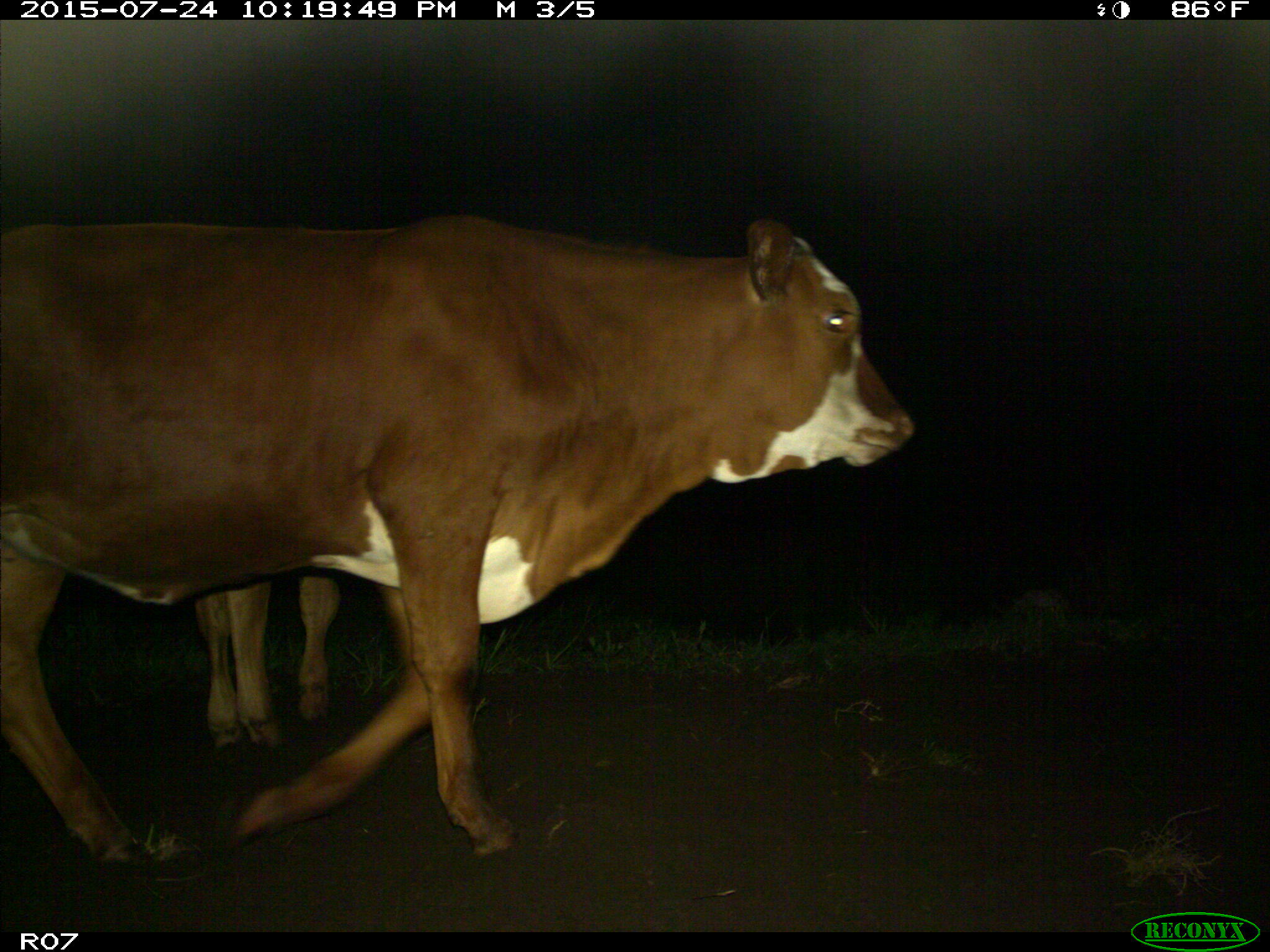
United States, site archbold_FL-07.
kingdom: Animalia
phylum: Chordata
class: Mammalia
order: Artiodactyla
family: Bovidae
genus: Bos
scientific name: Bos taurus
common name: domestic cow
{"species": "Bos taurus (domestic cow)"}